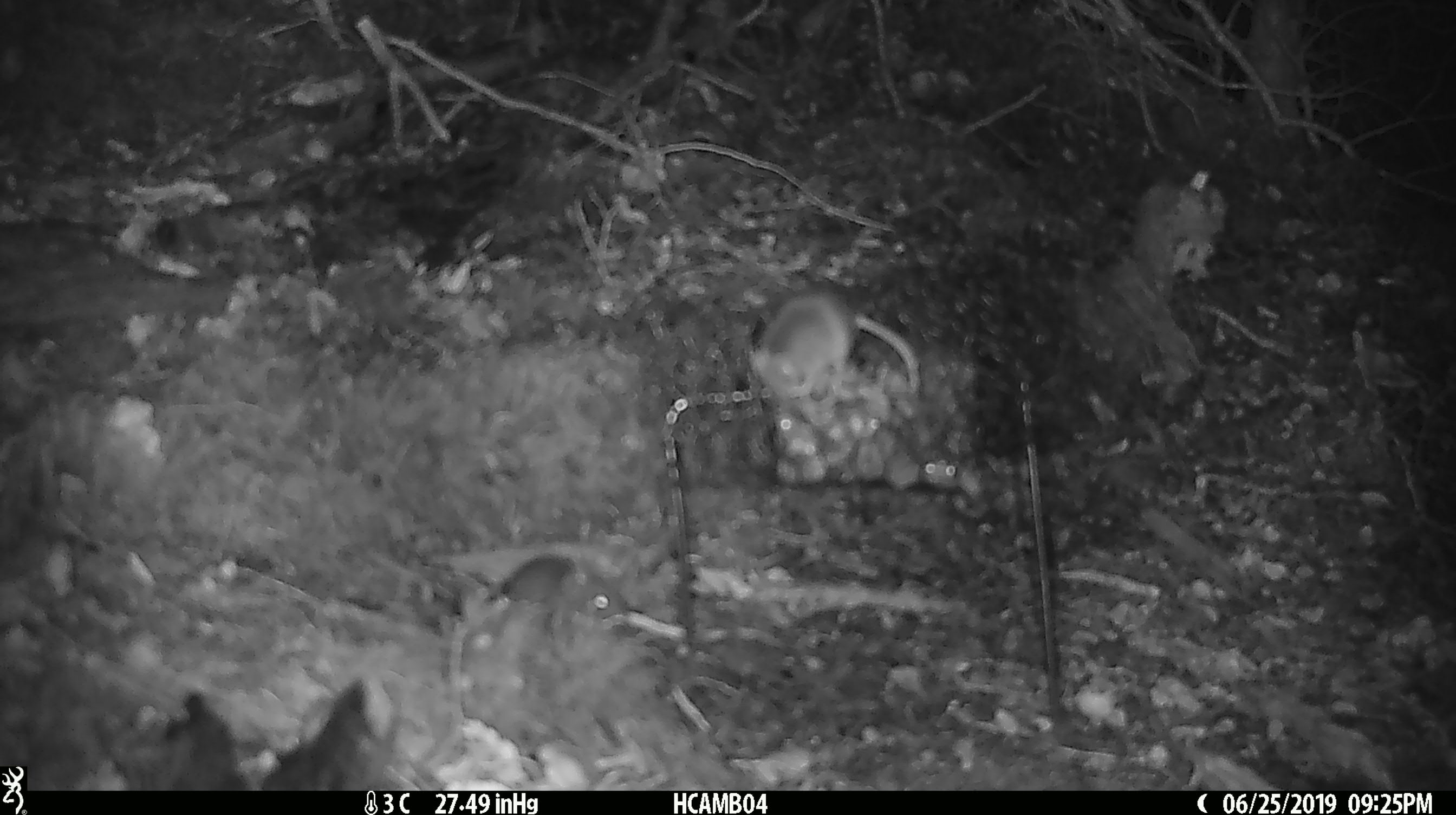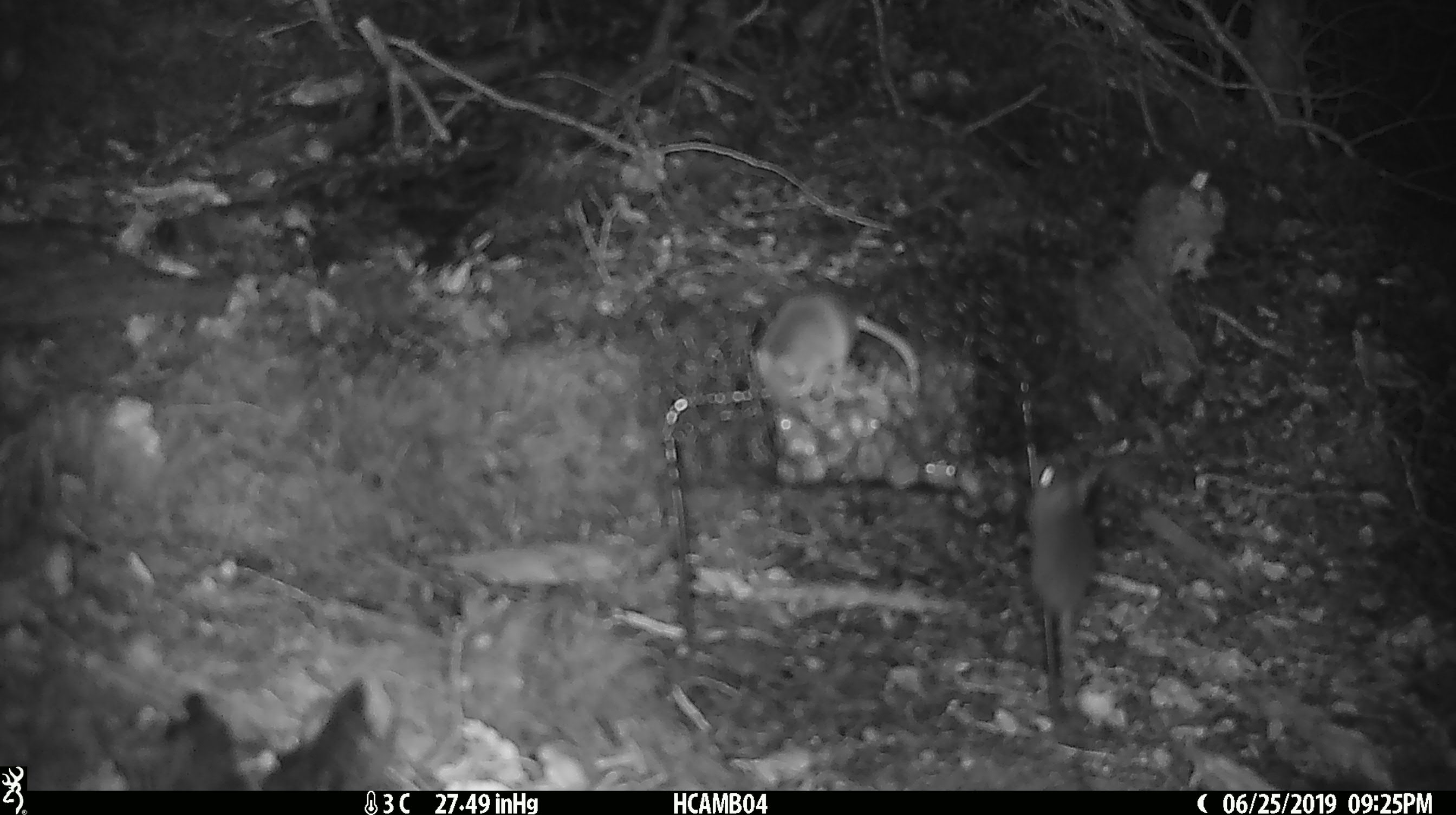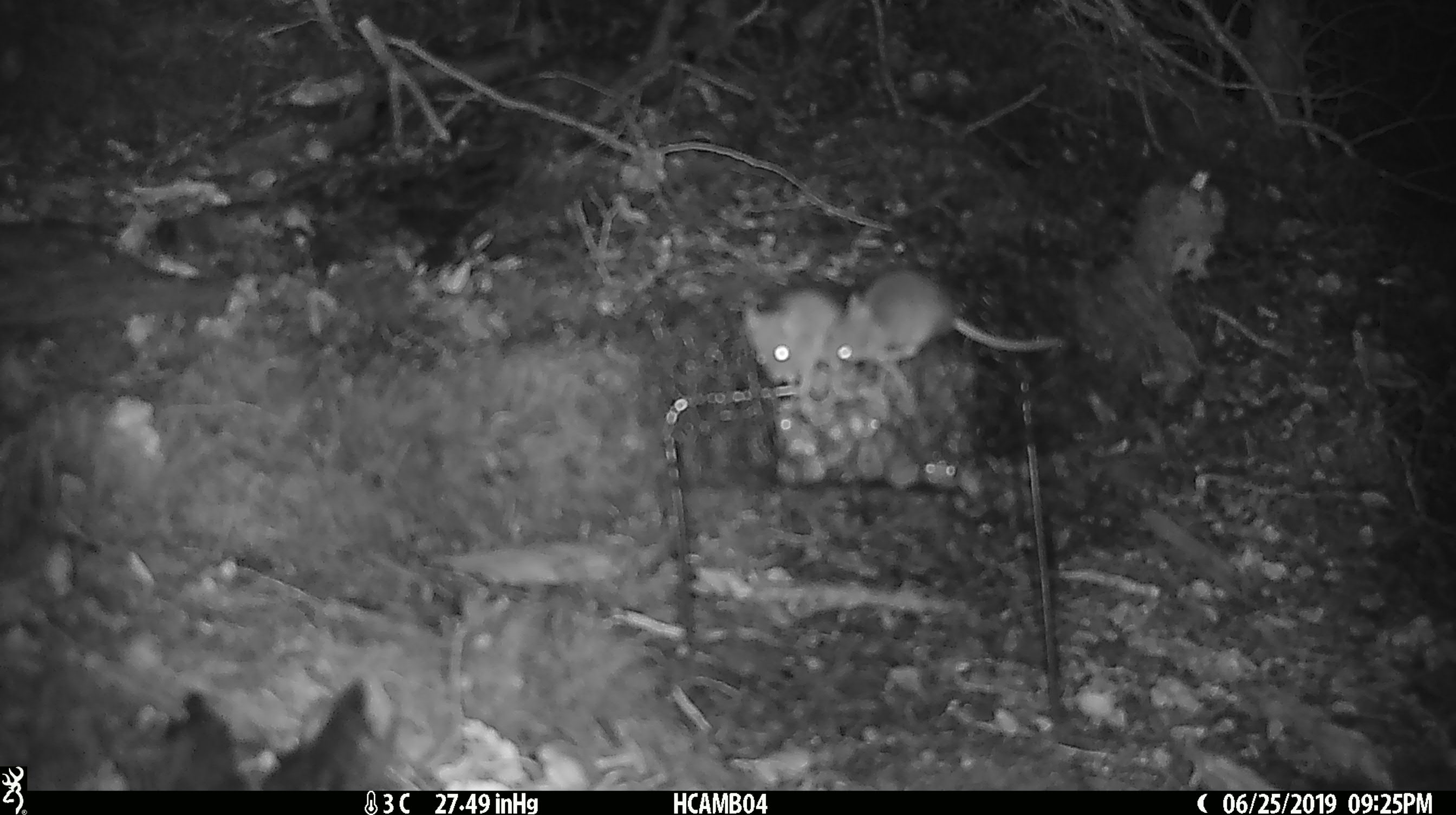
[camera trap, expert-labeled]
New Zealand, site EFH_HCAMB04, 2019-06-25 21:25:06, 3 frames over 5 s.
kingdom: Animalia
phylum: Chordata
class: Mammalia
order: Rodentia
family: Muridae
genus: Mus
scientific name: Mus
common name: mouse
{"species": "mouse (Mus)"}